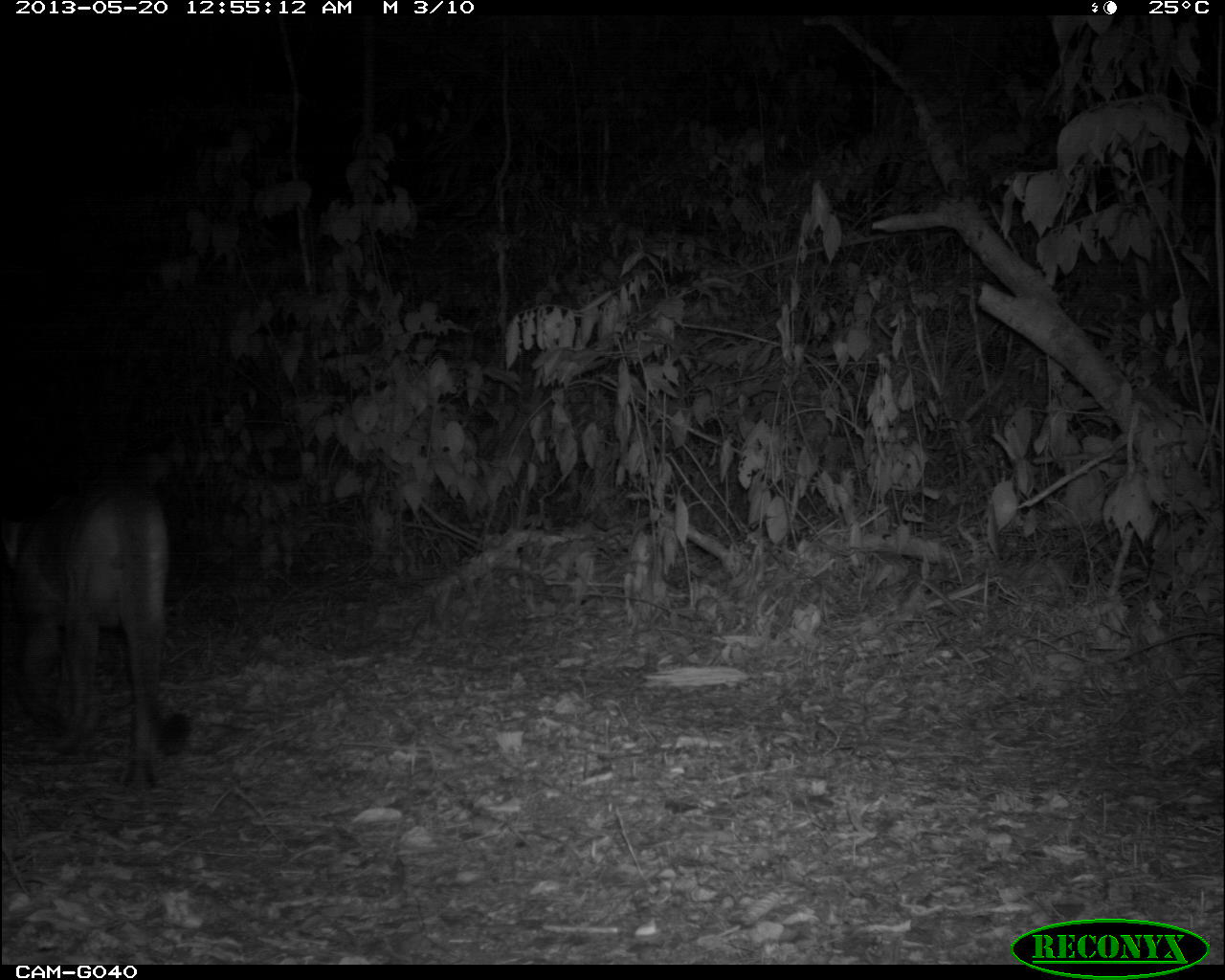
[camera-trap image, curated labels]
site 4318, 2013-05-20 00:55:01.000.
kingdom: Animalia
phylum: Chordata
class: Mammalia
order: Carnivora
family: Felidae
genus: Puma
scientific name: Puma concolor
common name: mountain lion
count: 1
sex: male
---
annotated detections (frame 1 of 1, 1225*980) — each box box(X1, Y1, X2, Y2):
puma concolor: box(0, 470, 194, 795)